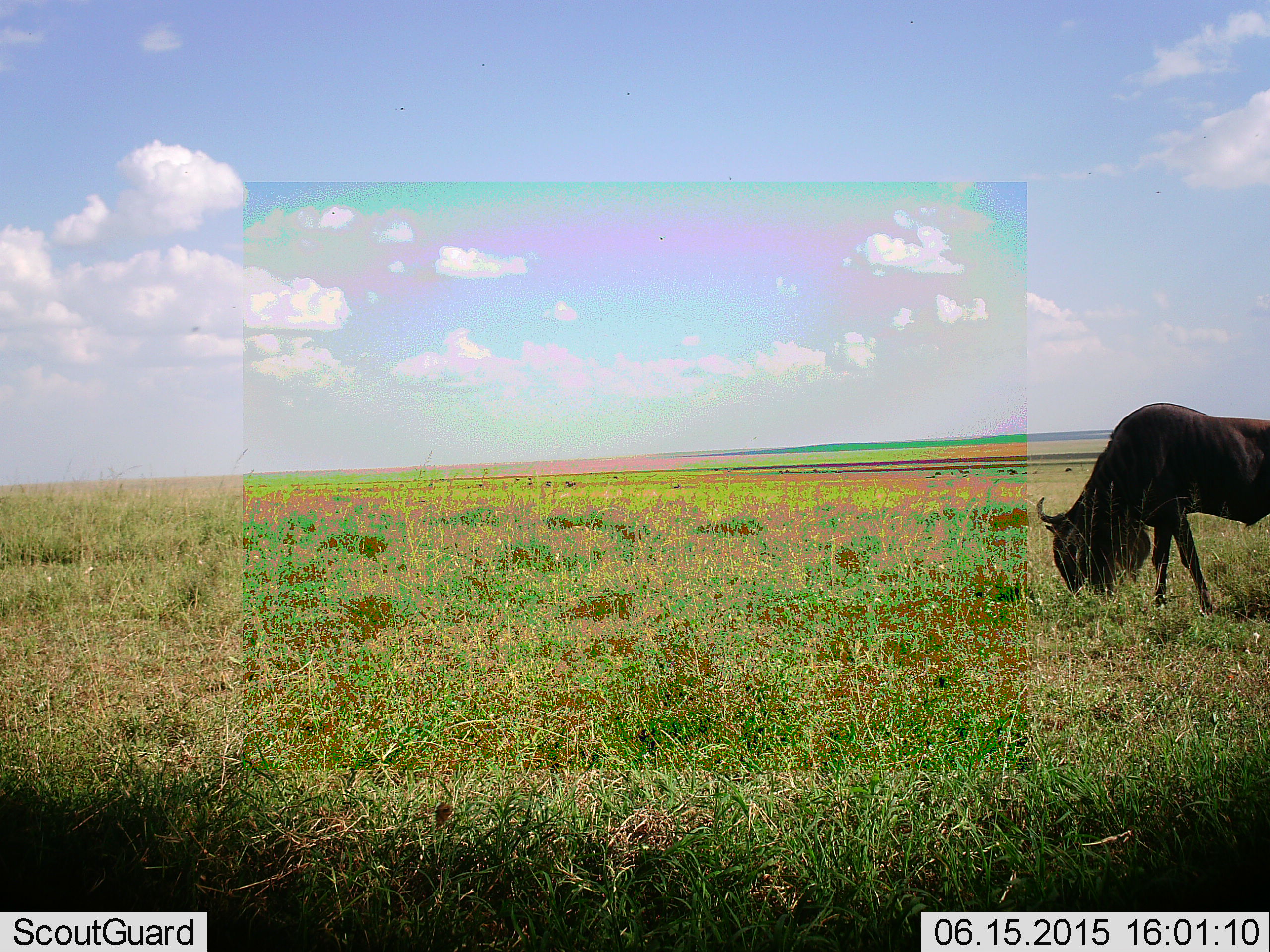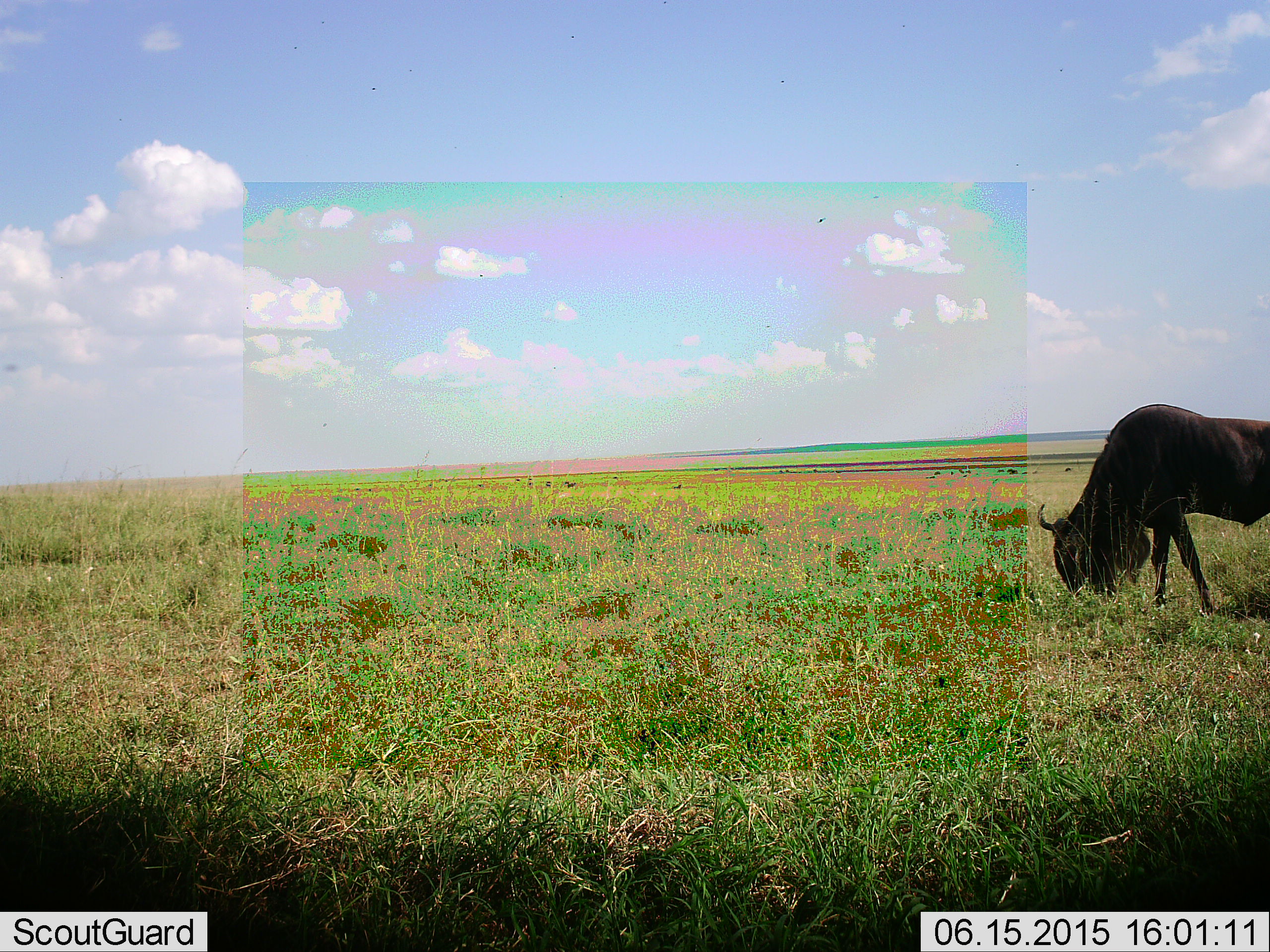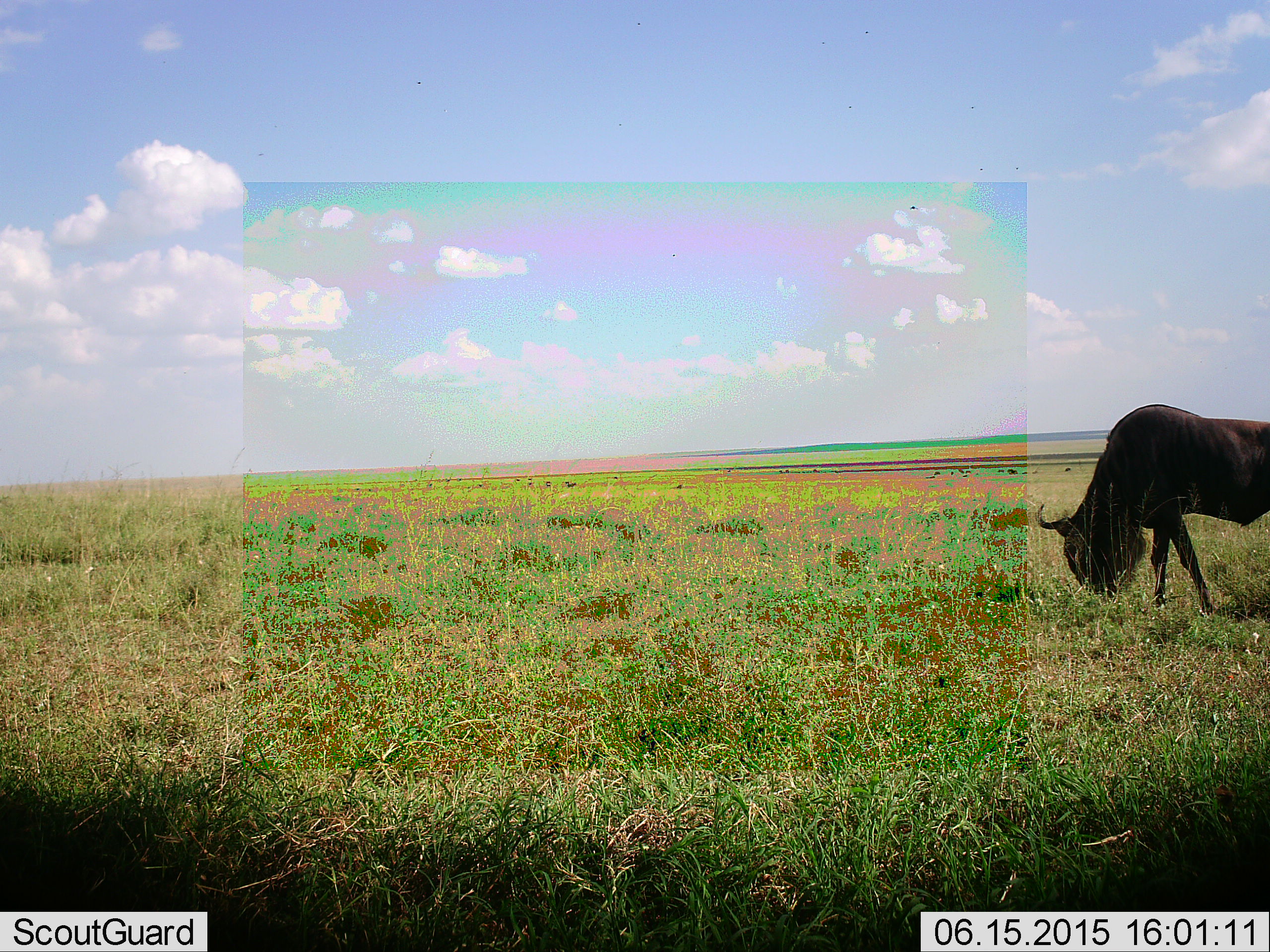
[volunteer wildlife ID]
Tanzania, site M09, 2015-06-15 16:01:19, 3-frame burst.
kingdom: Animalia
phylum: Chordata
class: Mammalia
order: Artiodactyla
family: Bovidae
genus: Connochaetes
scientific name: Connochaetes taurinus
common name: blue wildebeest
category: wildebeest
Wildebeest (blue wildebeest) (Connochaetes taurinus), count 1. Behavior (volunteer vote fractions): standing 17%, resting 0%, moving 0%, interacting 0%. Young present (vote fraction): 0%. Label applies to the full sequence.